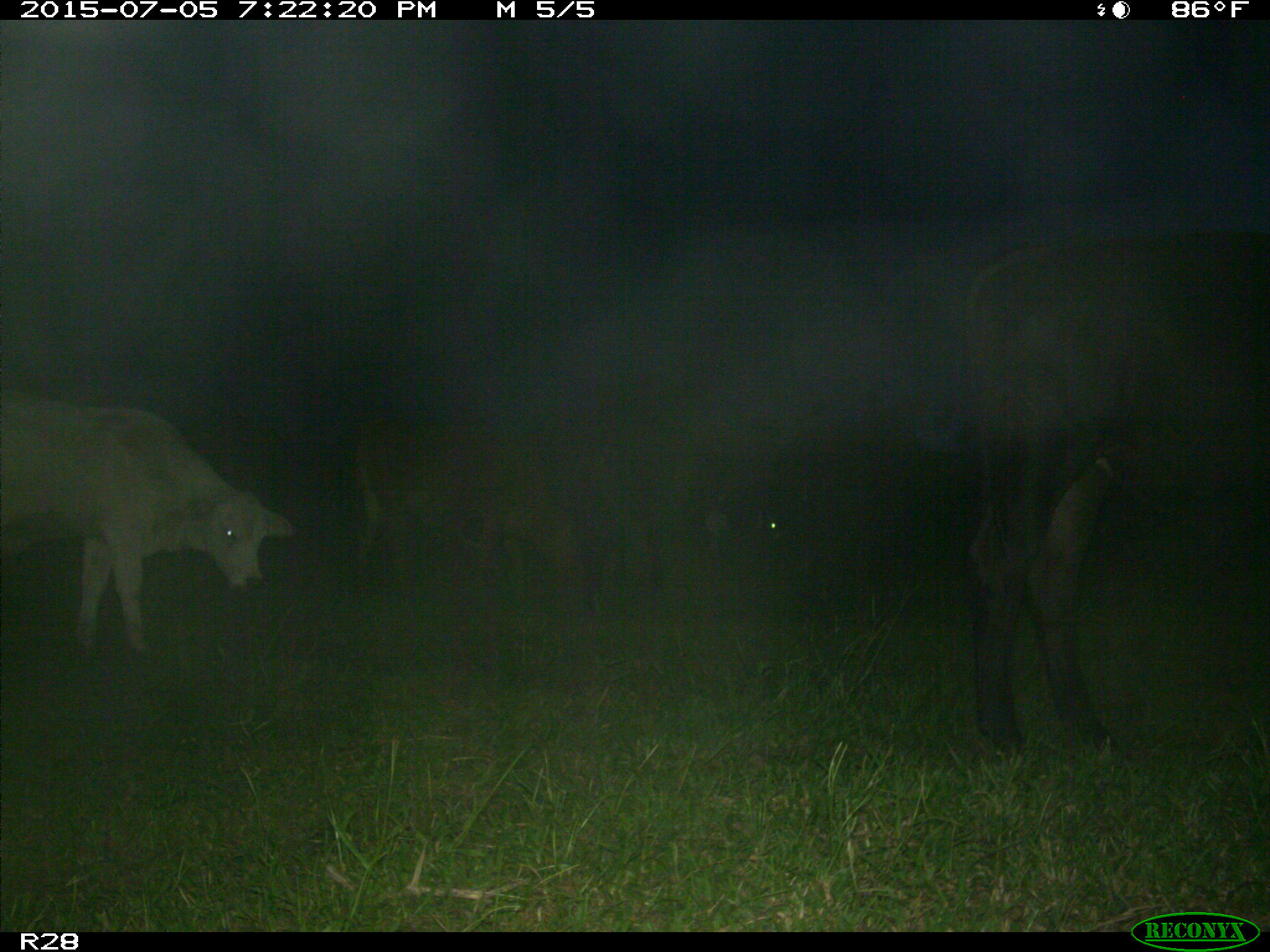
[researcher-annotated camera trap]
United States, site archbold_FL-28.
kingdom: Animalia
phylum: Chordata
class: Mammalia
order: Artiodactyla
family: Bovidae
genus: Bos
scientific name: Bos taurus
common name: domestic cow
Bos taurus (domestic cow).